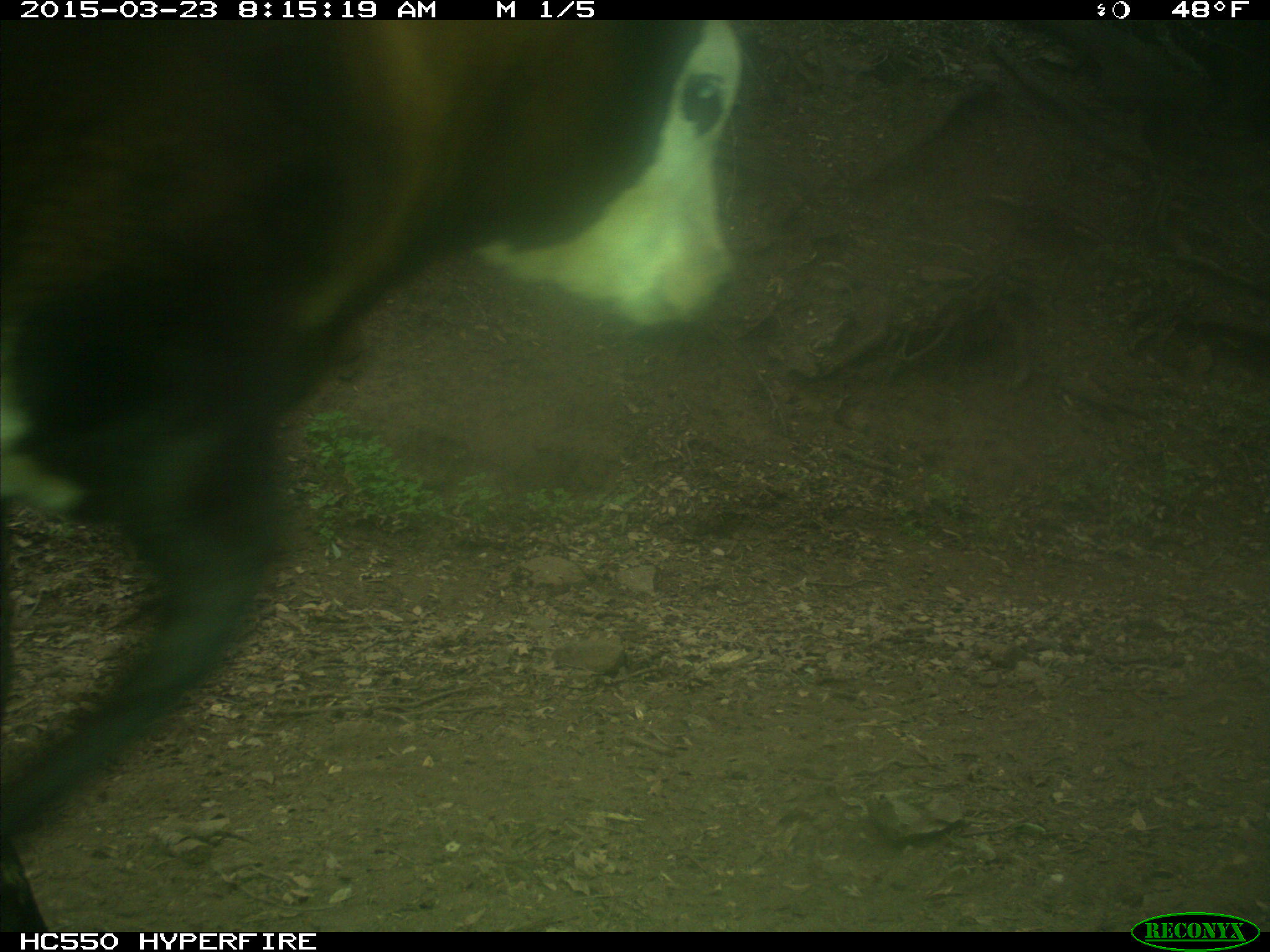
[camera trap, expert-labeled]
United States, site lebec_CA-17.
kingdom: Animalia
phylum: Chordata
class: Mammalia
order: Artiodactyla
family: Bovidae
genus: Bos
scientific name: Bos taurus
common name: domestic cow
Bos taurus (domestic cow).